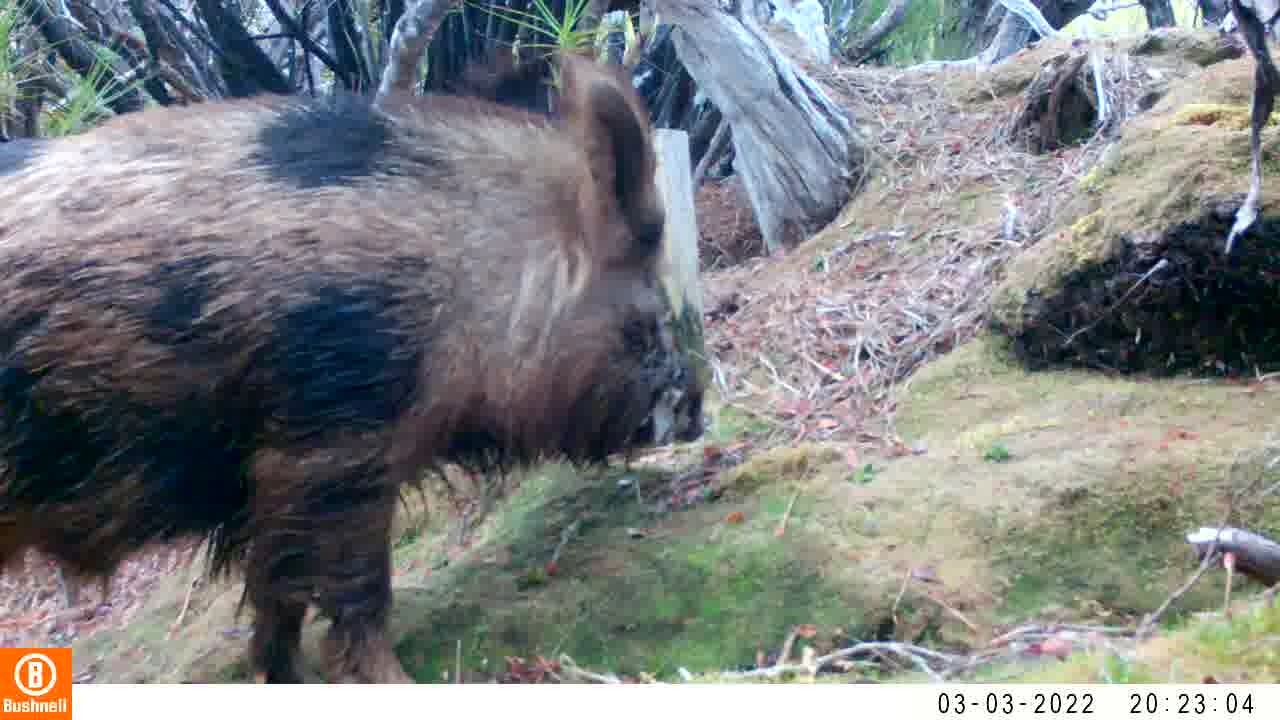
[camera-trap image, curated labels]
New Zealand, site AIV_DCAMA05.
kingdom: Animalia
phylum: Chordata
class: Mammalia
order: Artiodactyla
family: Suidae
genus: Sus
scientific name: Sus scrofa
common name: pig